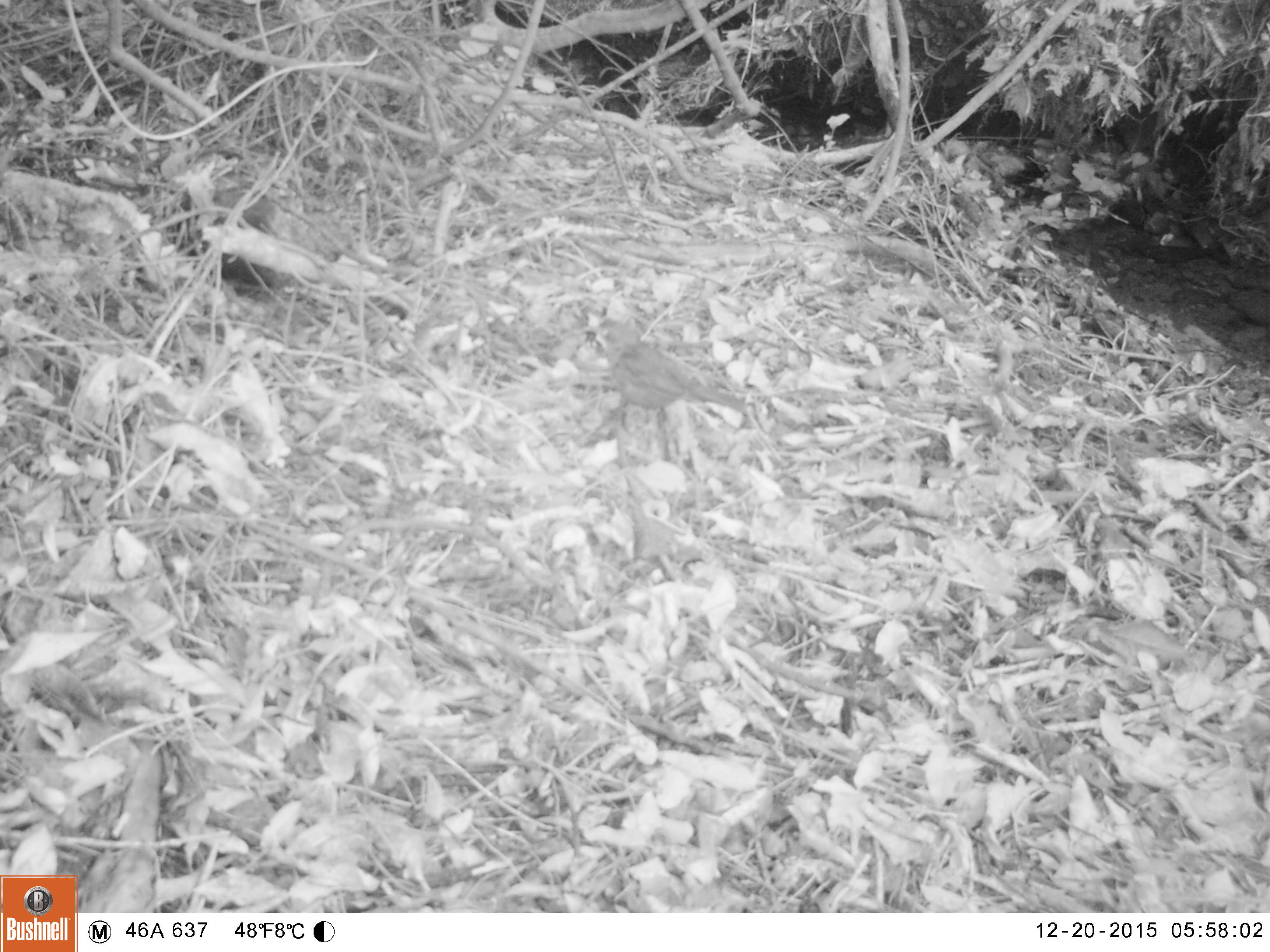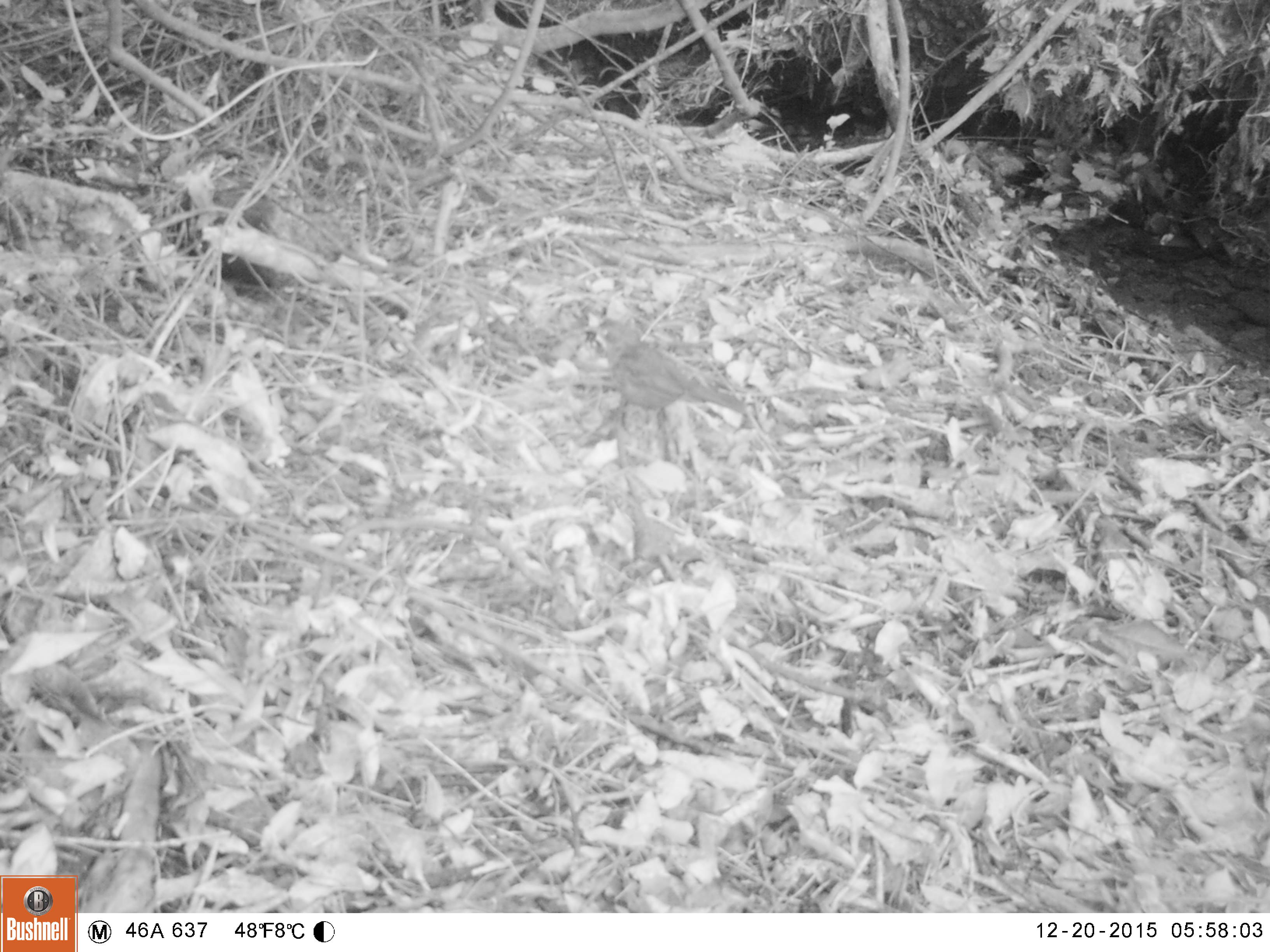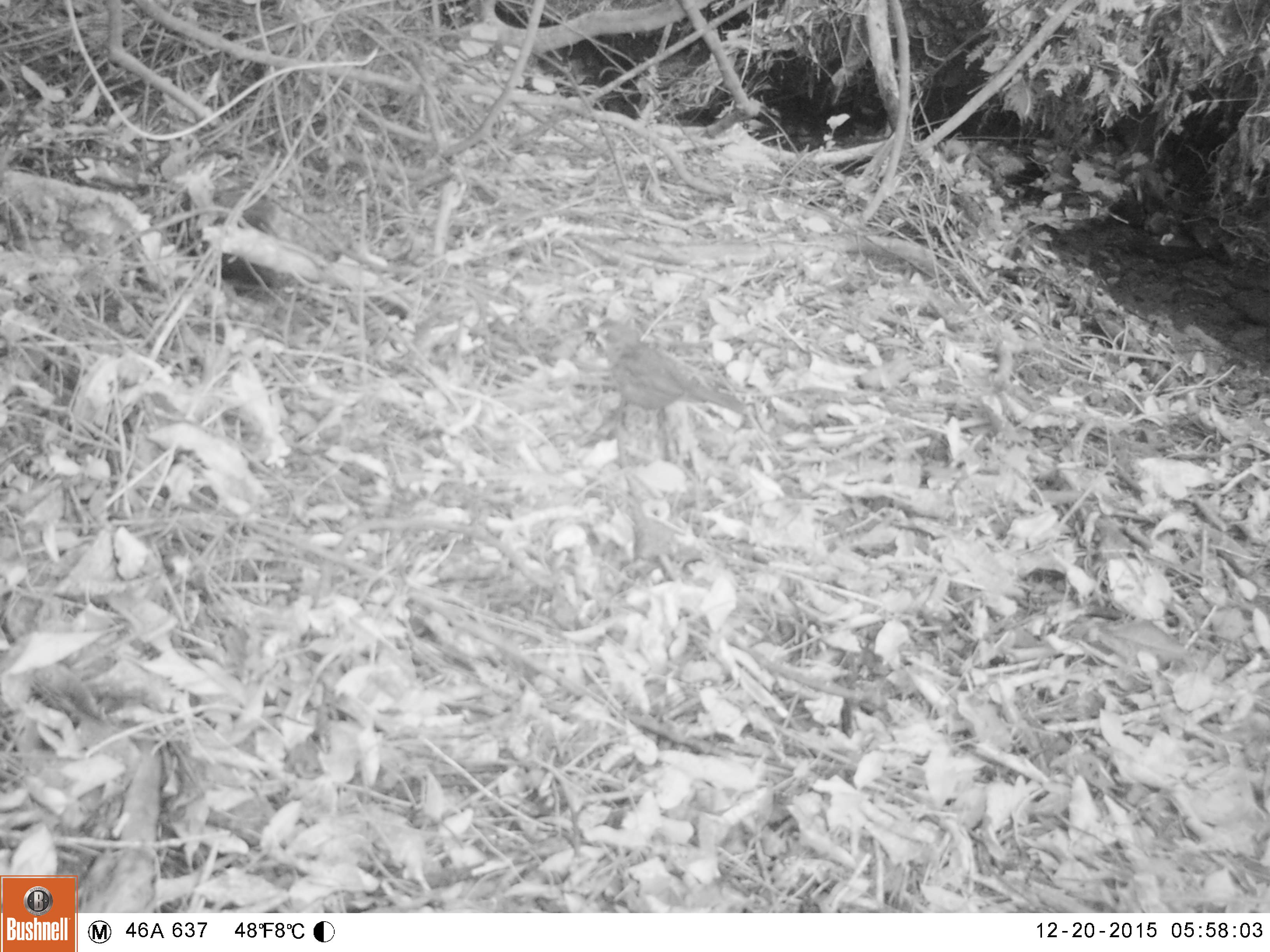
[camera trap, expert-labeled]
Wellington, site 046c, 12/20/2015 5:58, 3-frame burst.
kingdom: Animalia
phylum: Chordata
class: Aves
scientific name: Aves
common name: bird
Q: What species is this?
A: Bird (Aves).